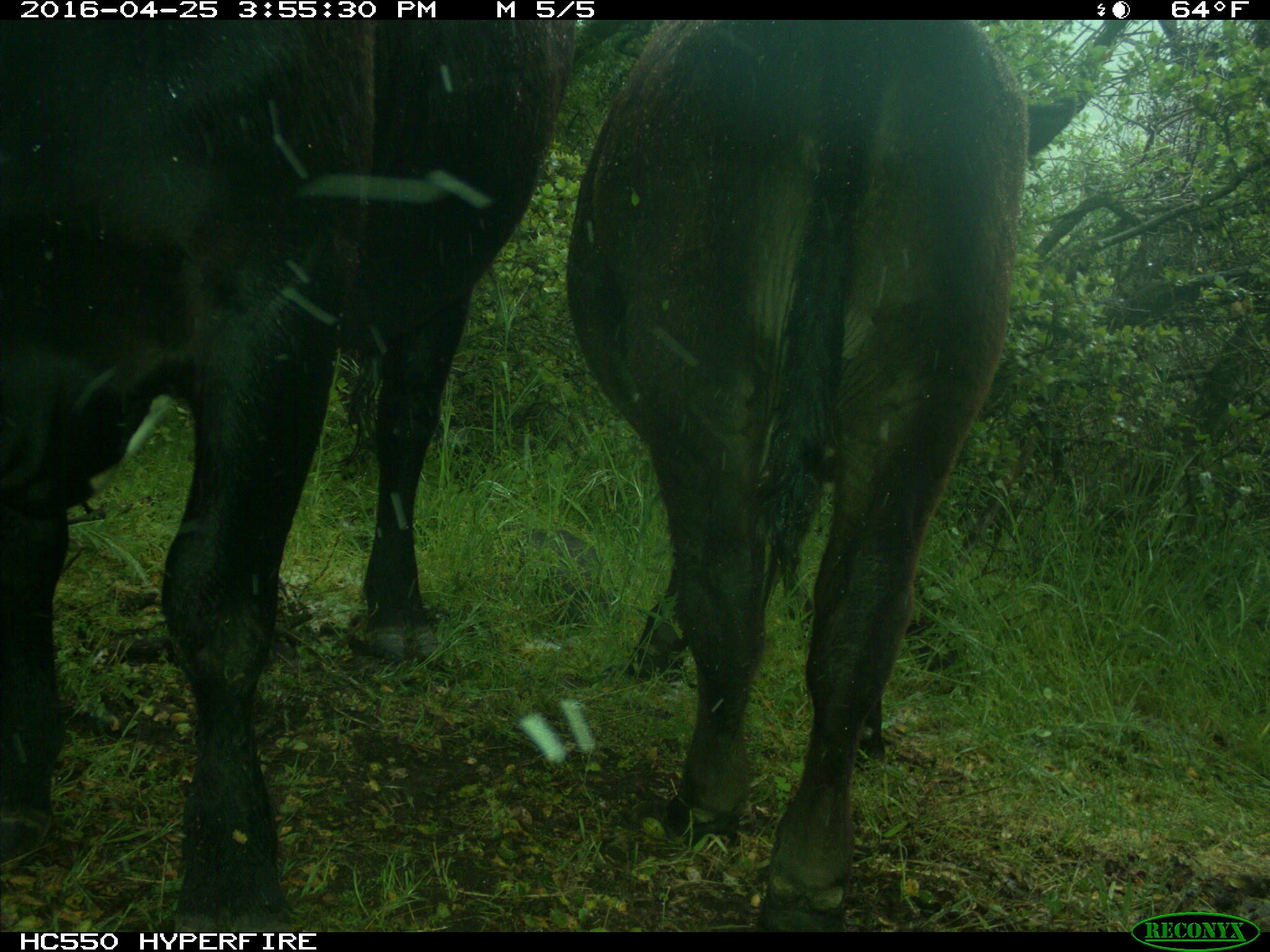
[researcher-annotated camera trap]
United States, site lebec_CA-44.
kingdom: Animalia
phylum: Chordata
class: Mammalia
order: Artiodactyla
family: Bovidae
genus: Bos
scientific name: Bos taurus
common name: domestic cow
Bos taurus (domestic cow).